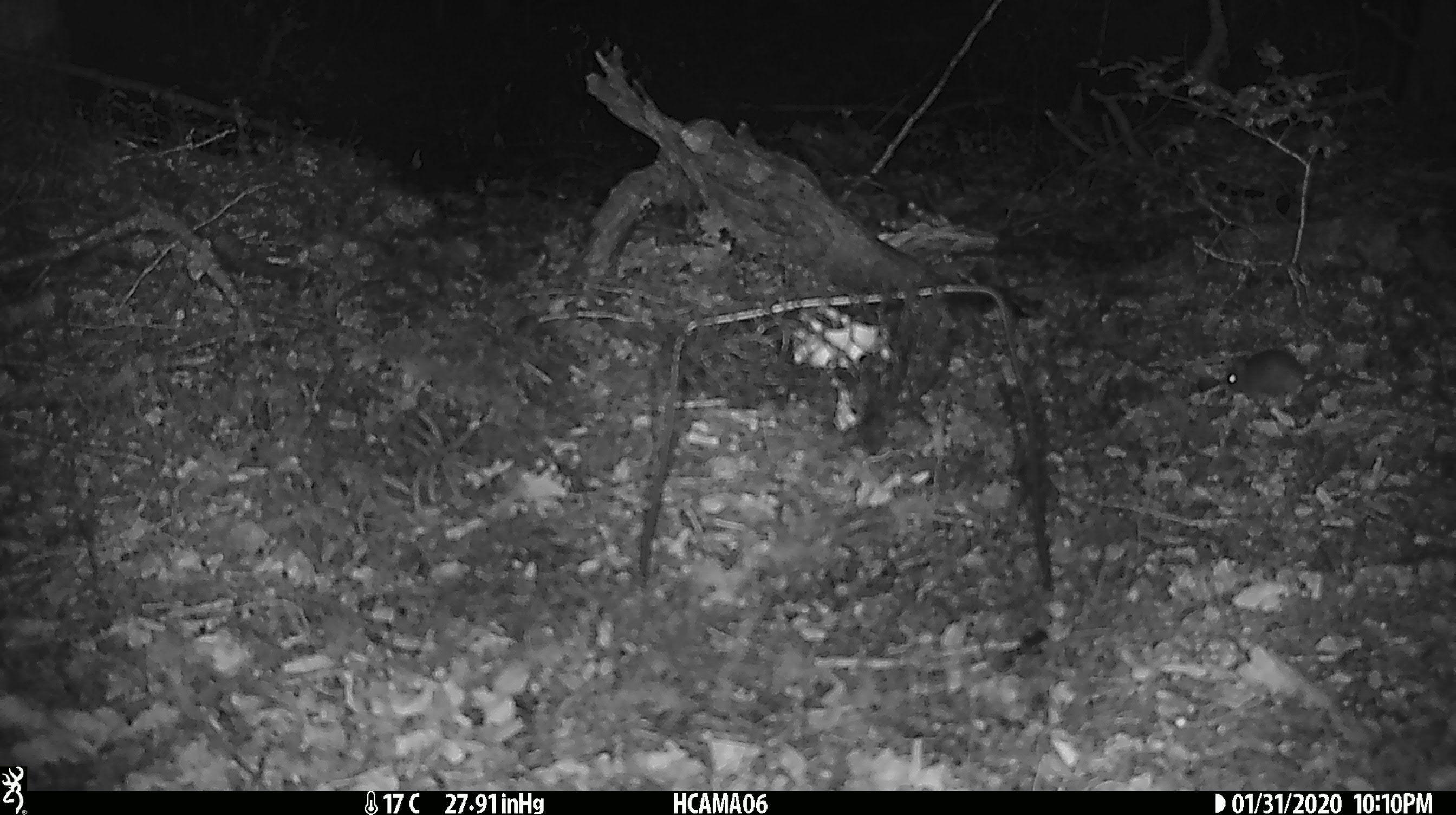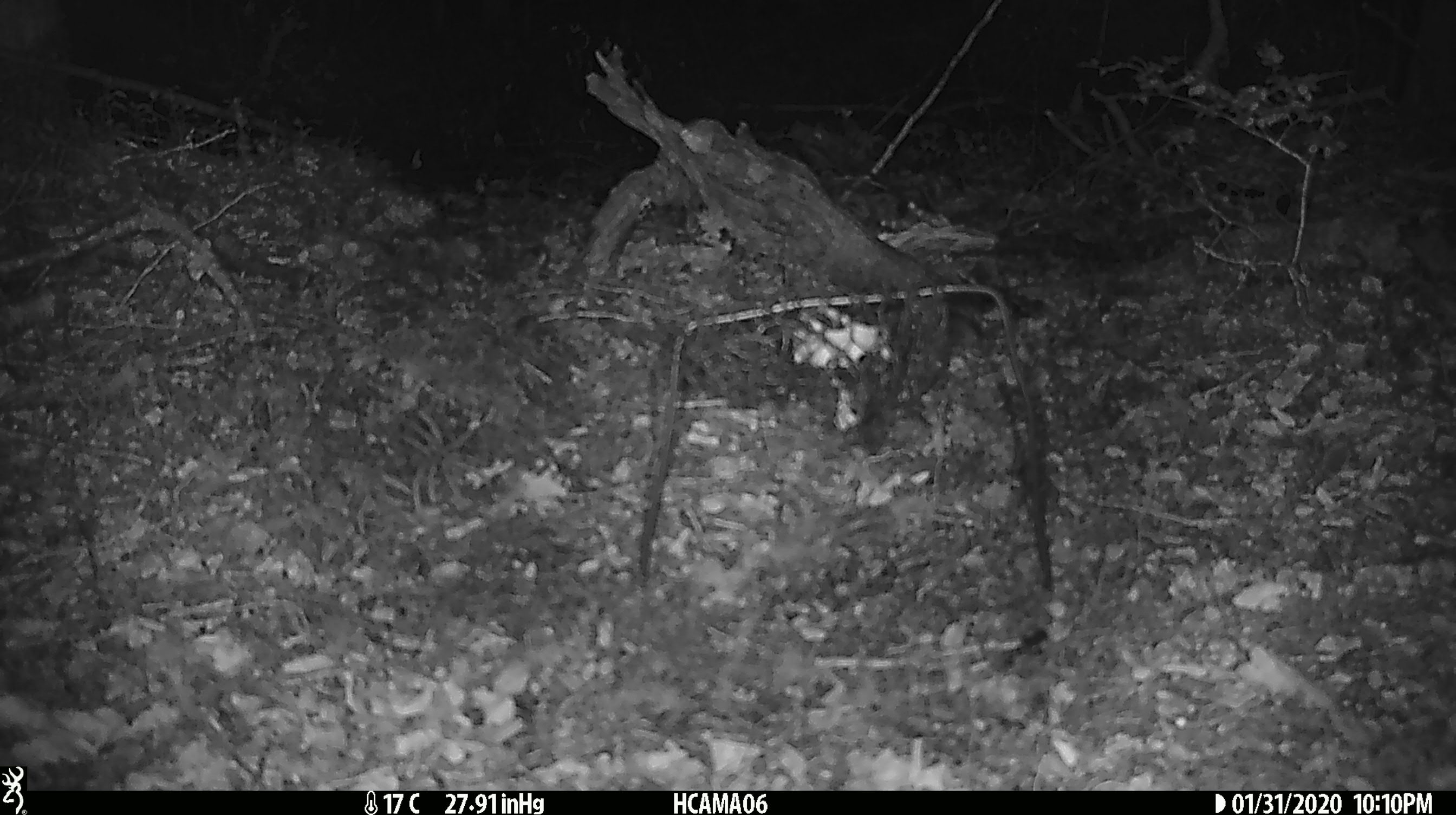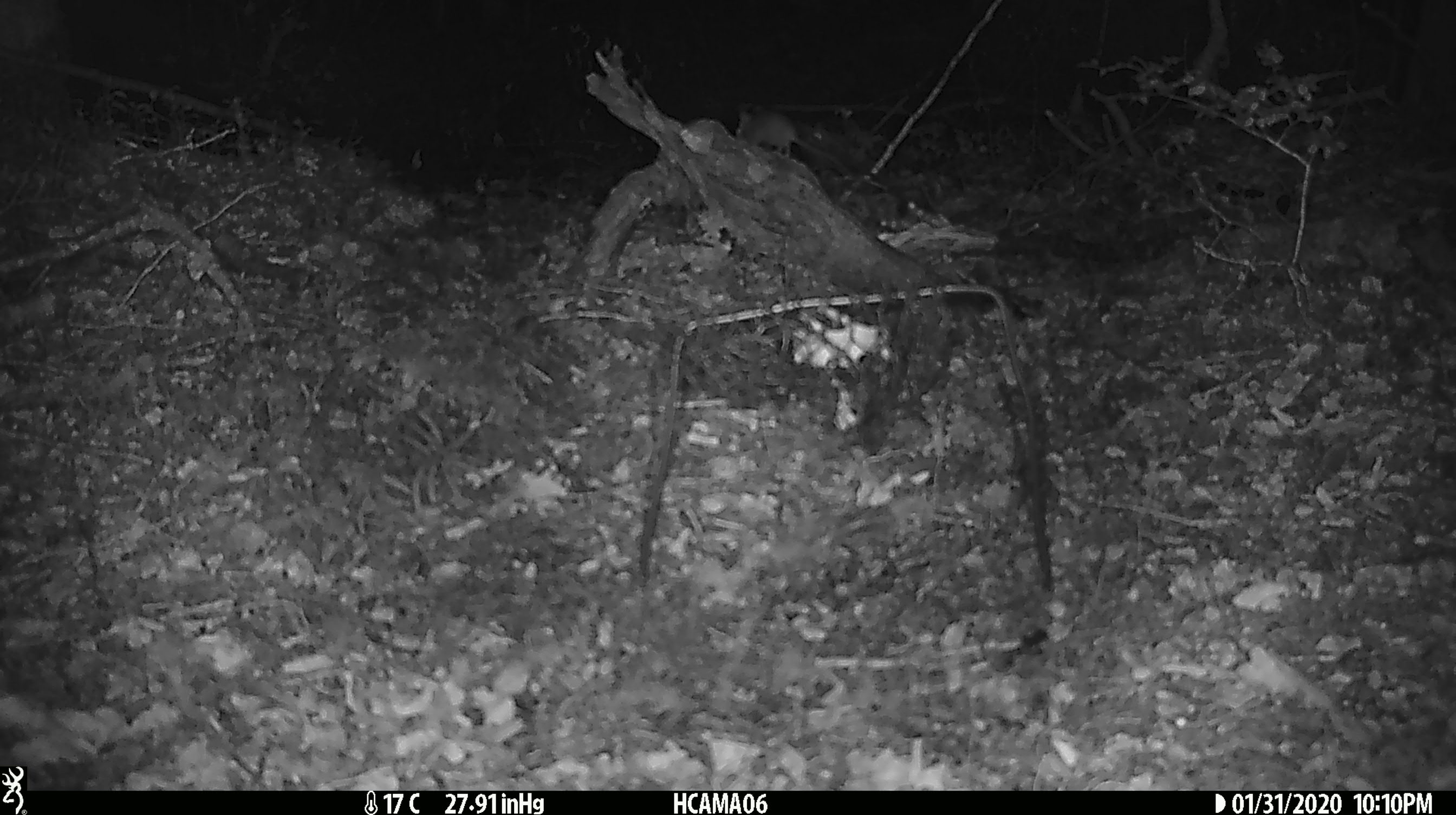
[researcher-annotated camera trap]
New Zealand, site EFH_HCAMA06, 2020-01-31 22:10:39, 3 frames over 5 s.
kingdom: Animalia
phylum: Chordata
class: Mammalia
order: Rodentia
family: Muridae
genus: Mus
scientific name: Mus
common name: mouse